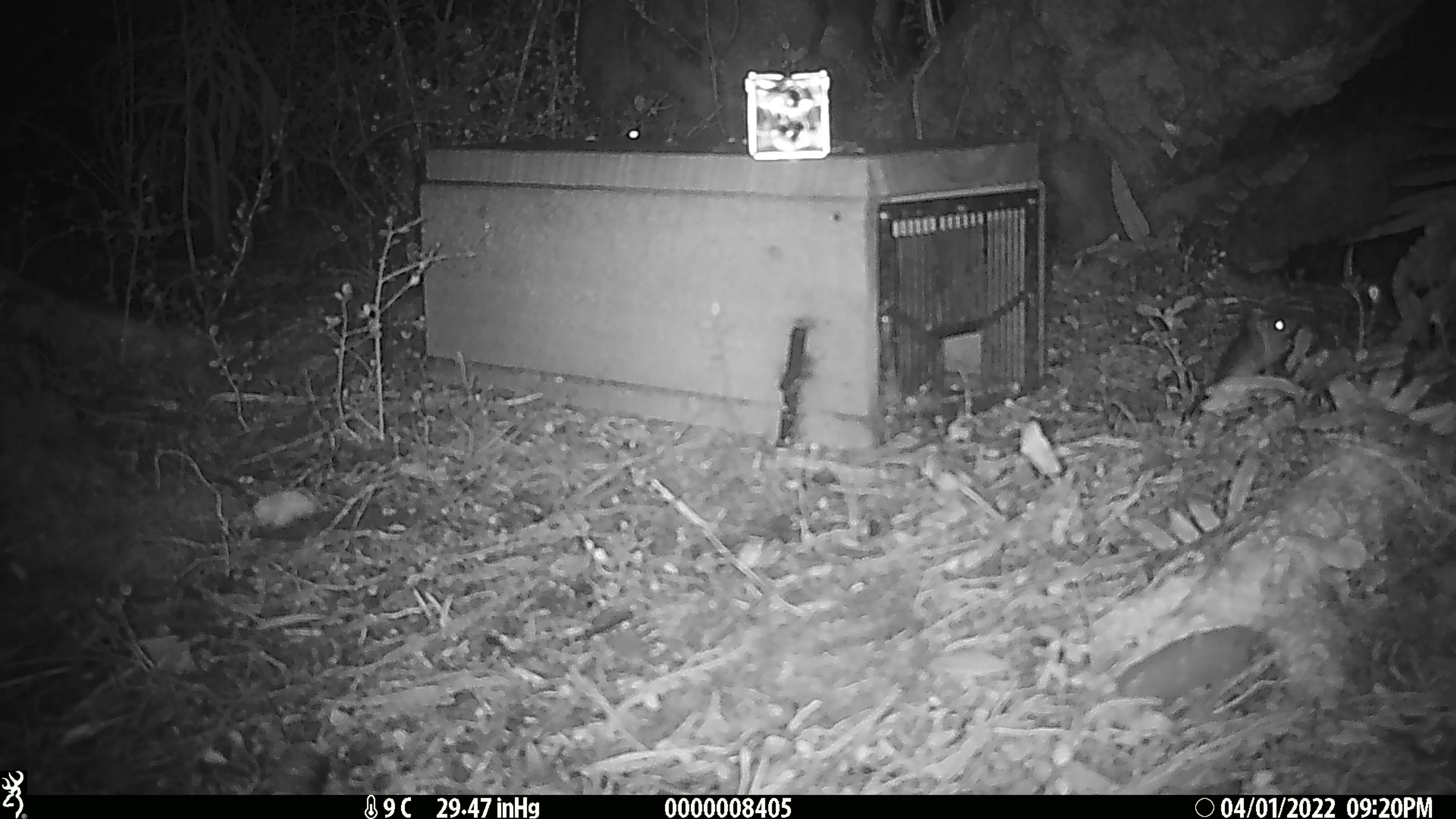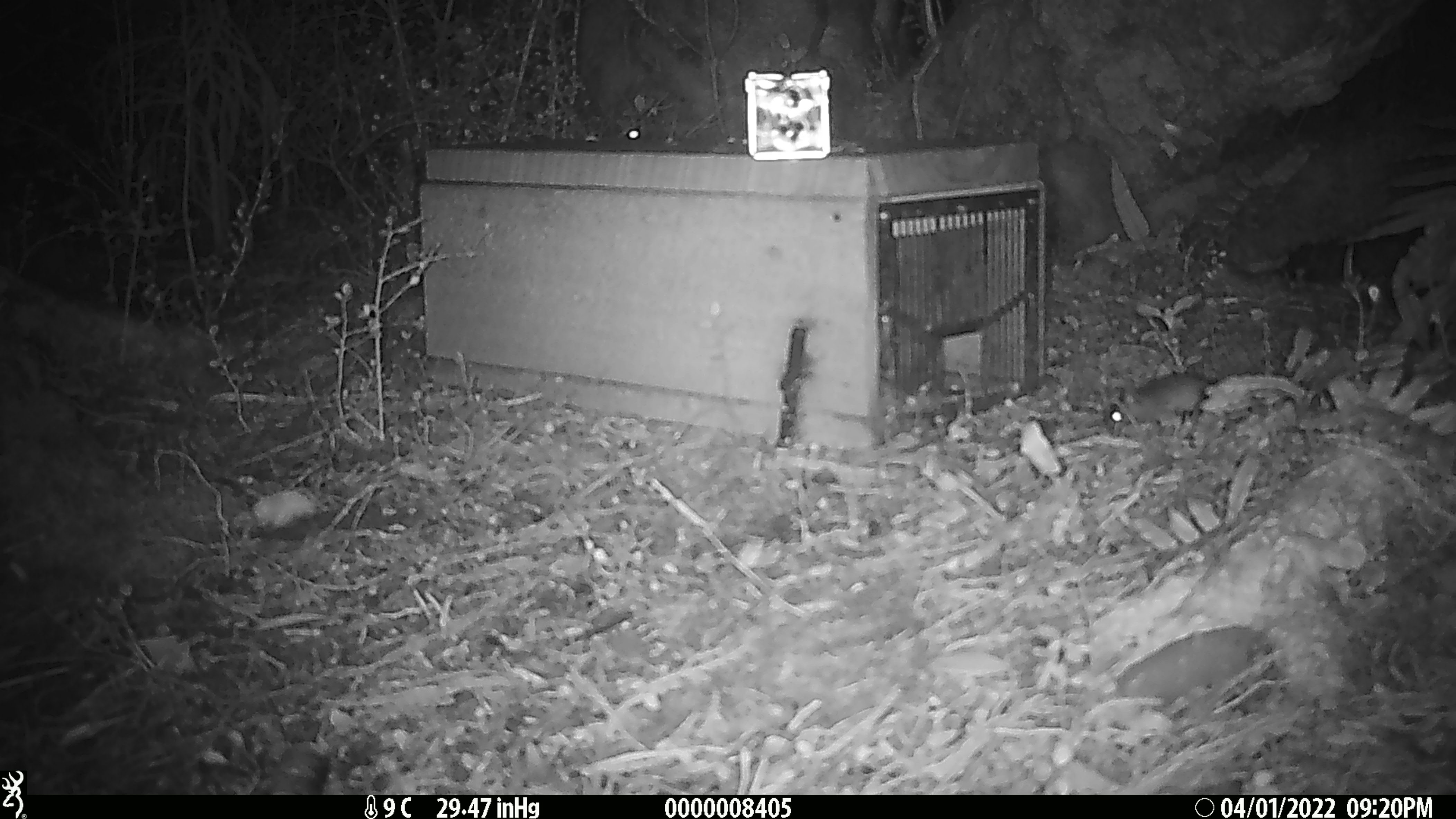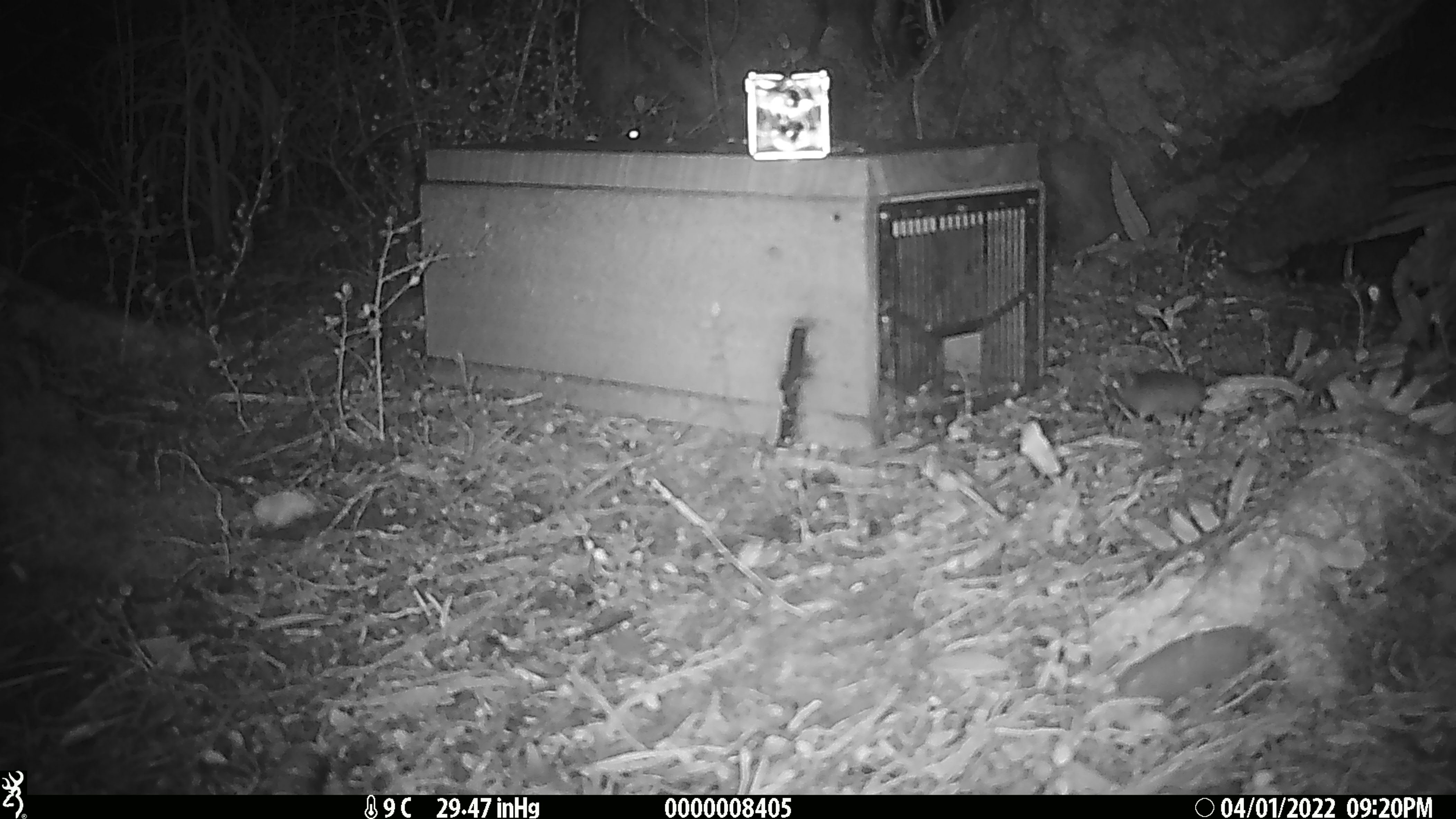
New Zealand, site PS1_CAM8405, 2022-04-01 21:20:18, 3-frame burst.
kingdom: Animalia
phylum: Chordata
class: Mammalia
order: Rodentia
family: Muridae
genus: Mus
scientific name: Mus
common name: mouse